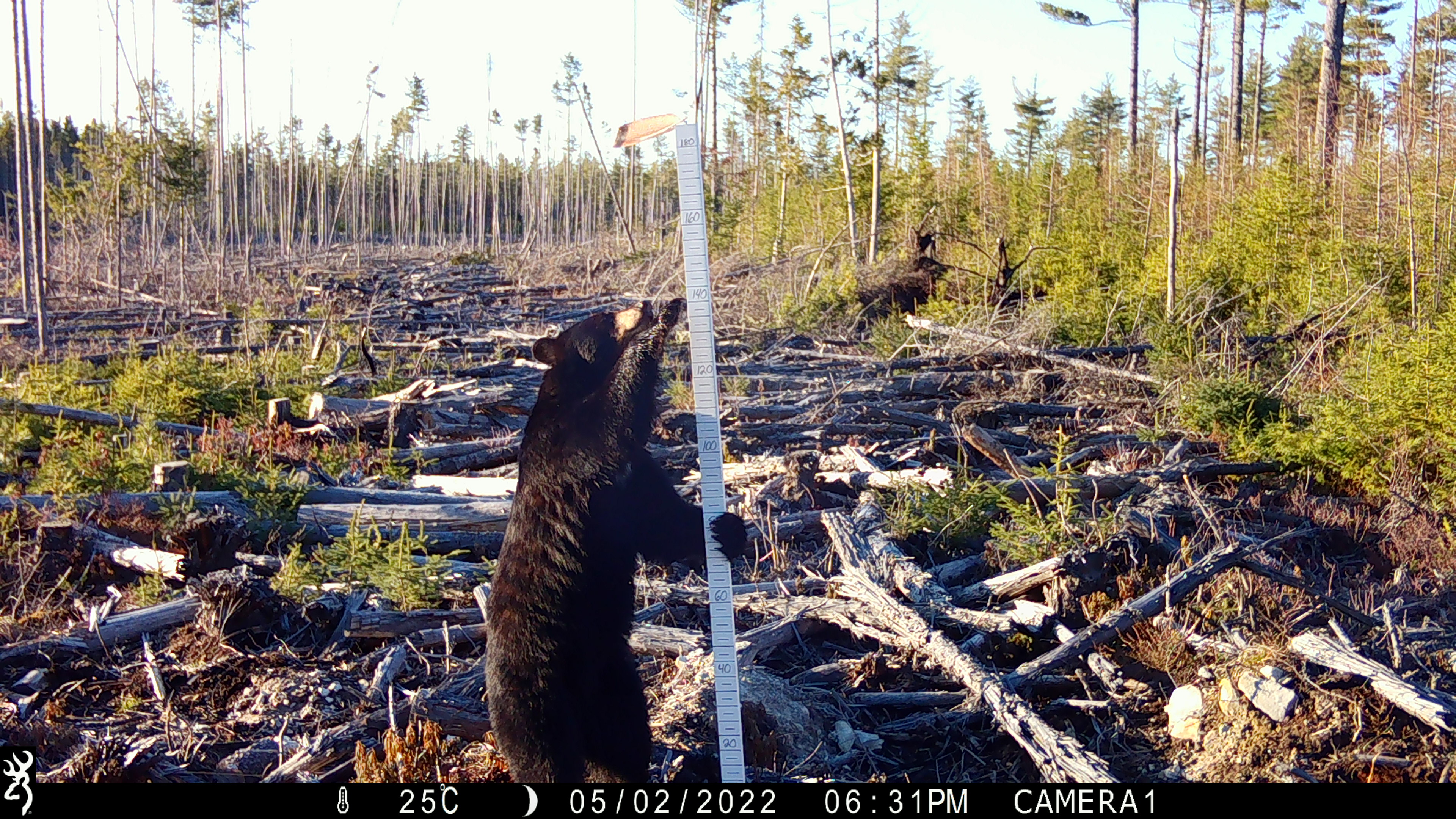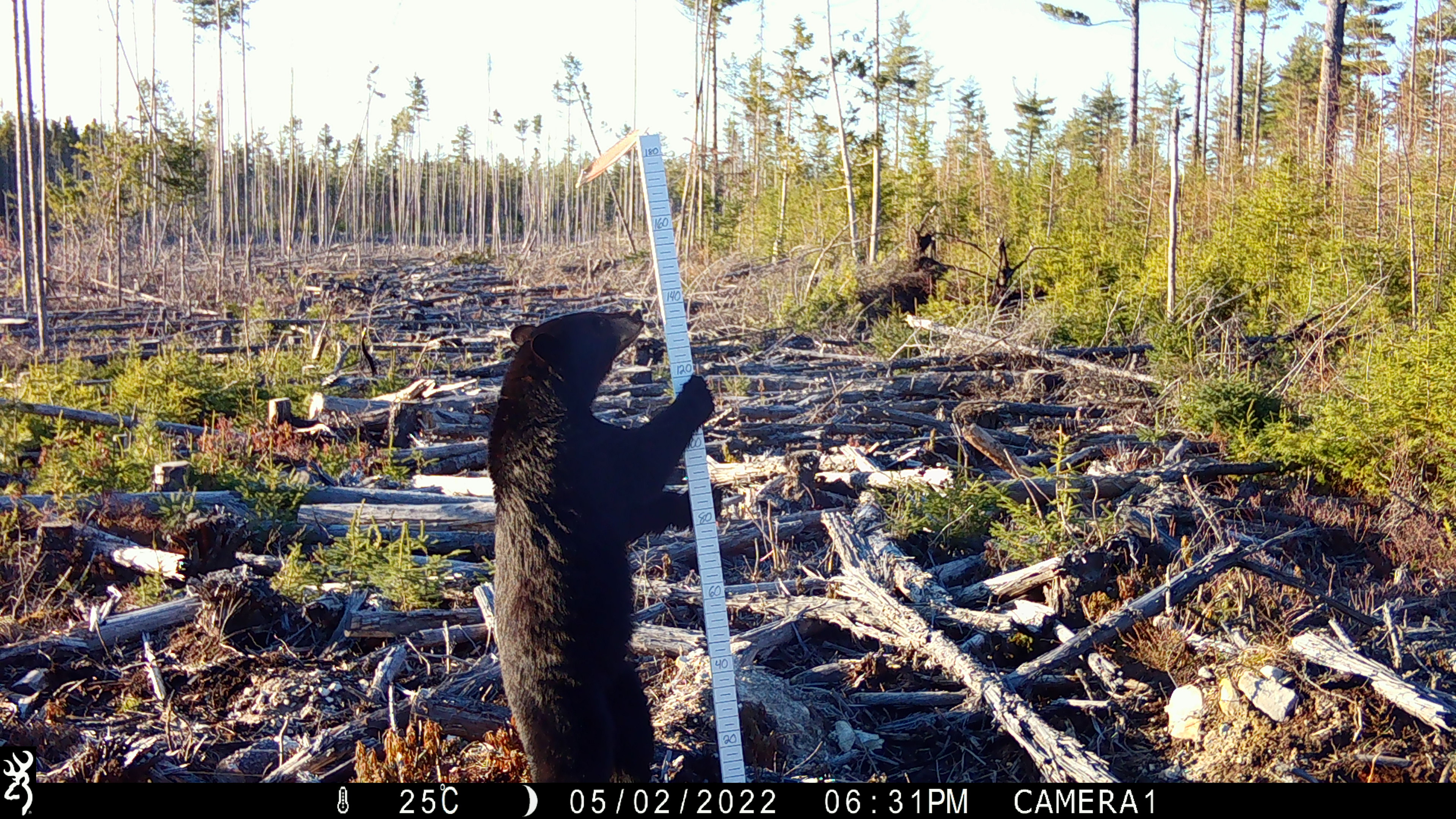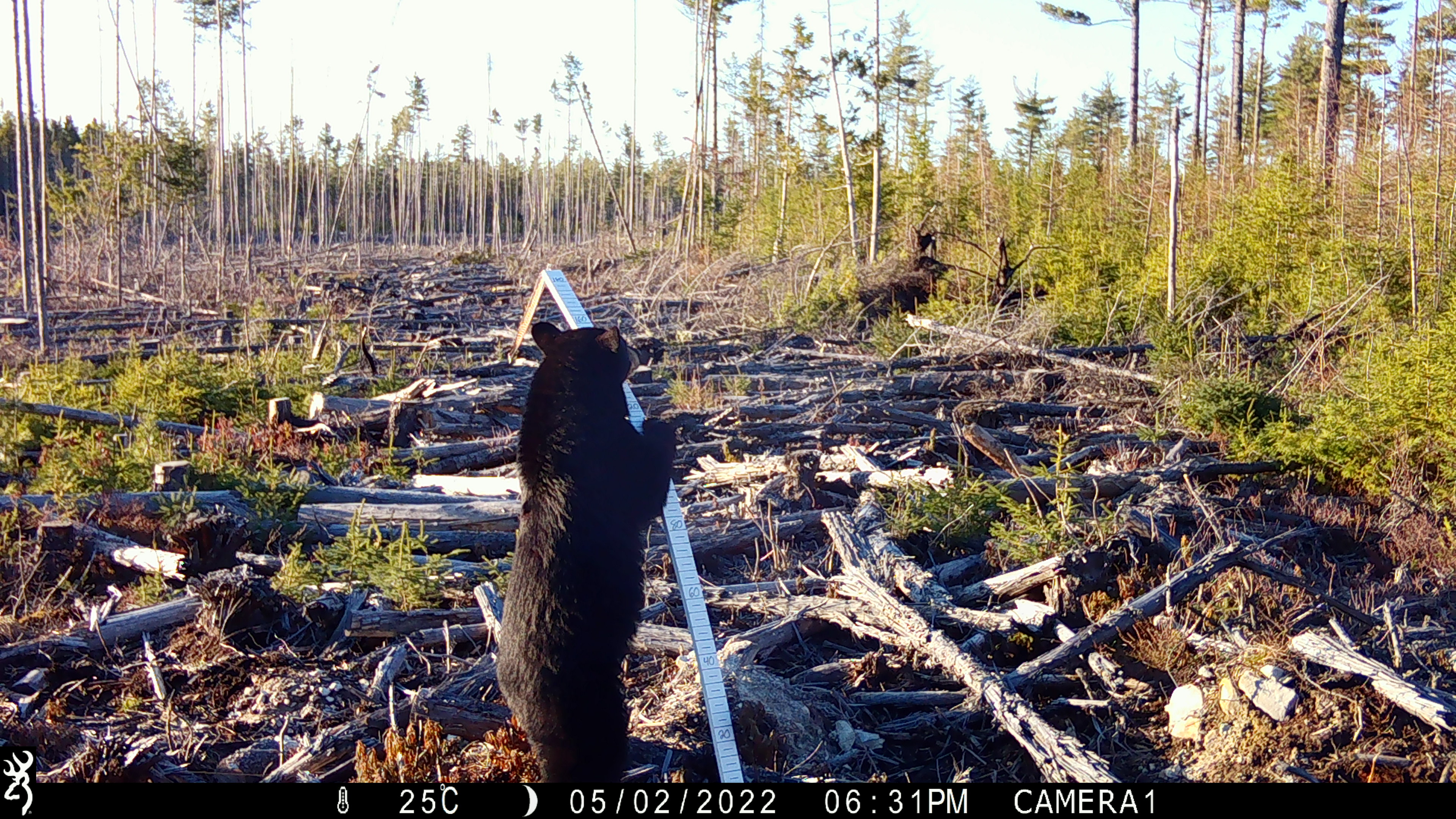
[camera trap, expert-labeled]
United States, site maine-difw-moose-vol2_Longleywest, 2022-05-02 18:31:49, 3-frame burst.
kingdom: Animalia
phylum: Chordata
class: Mammalia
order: Carnivora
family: Ursidae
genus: Ursus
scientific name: Ursus americanus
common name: black bear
Black bear (Ursus americanus).